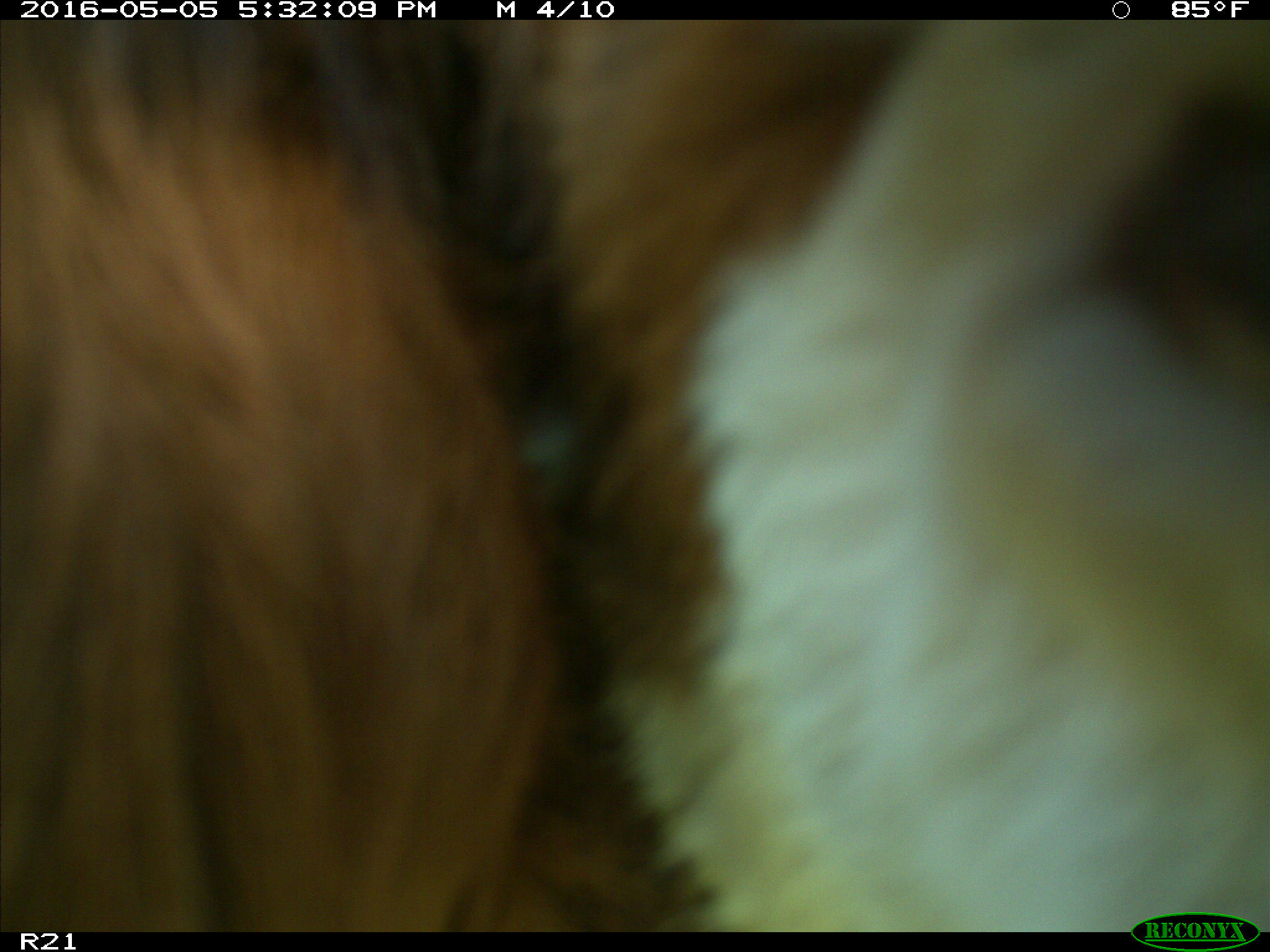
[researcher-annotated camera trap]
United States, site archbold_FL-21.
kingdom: Animalia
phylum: Chordata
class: Mammalia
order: Artiodactyla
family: Bovidae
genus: Bos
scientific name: Bos taurus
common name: domestic cow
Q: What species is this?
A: Bos taurus (domestic cow).